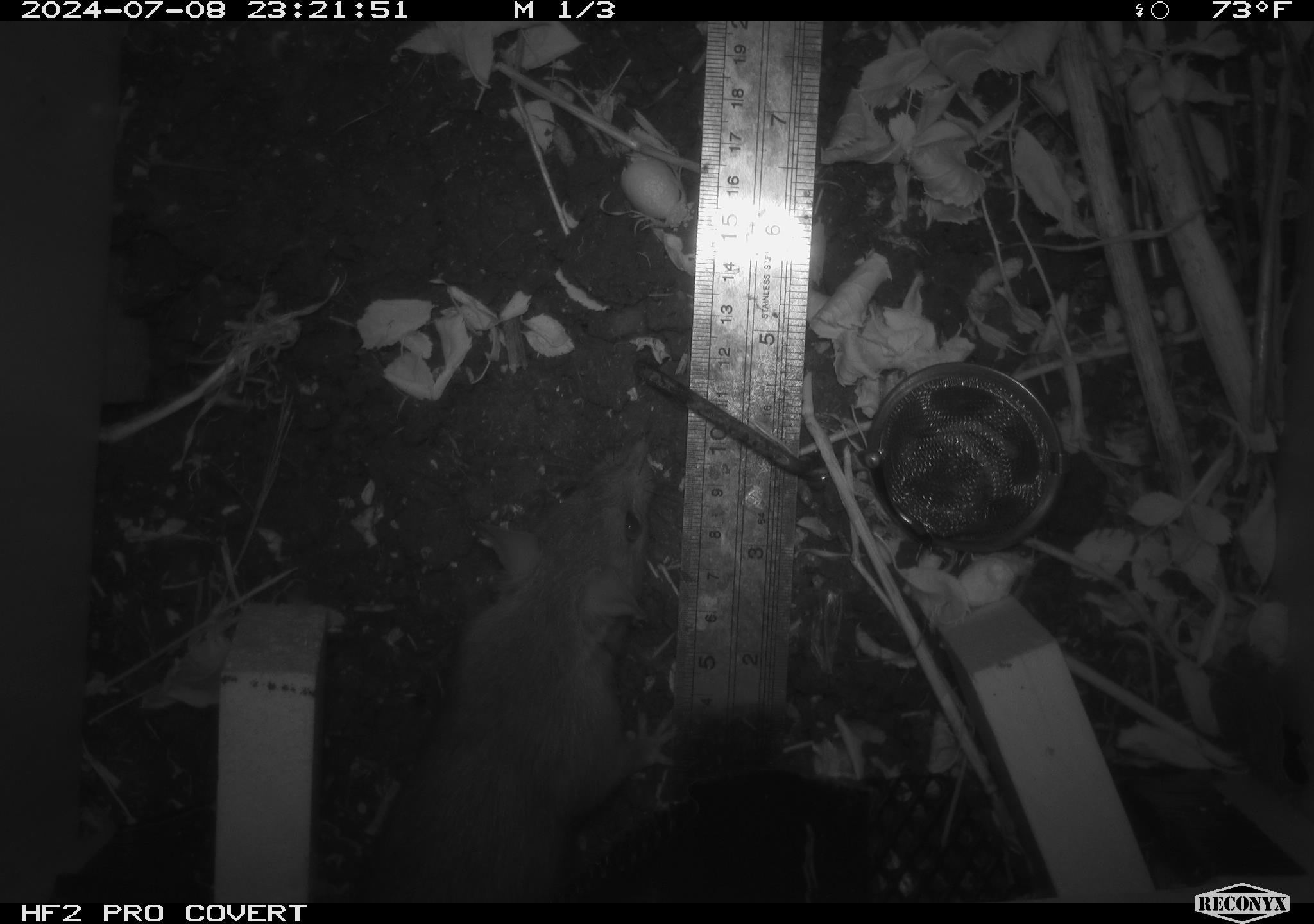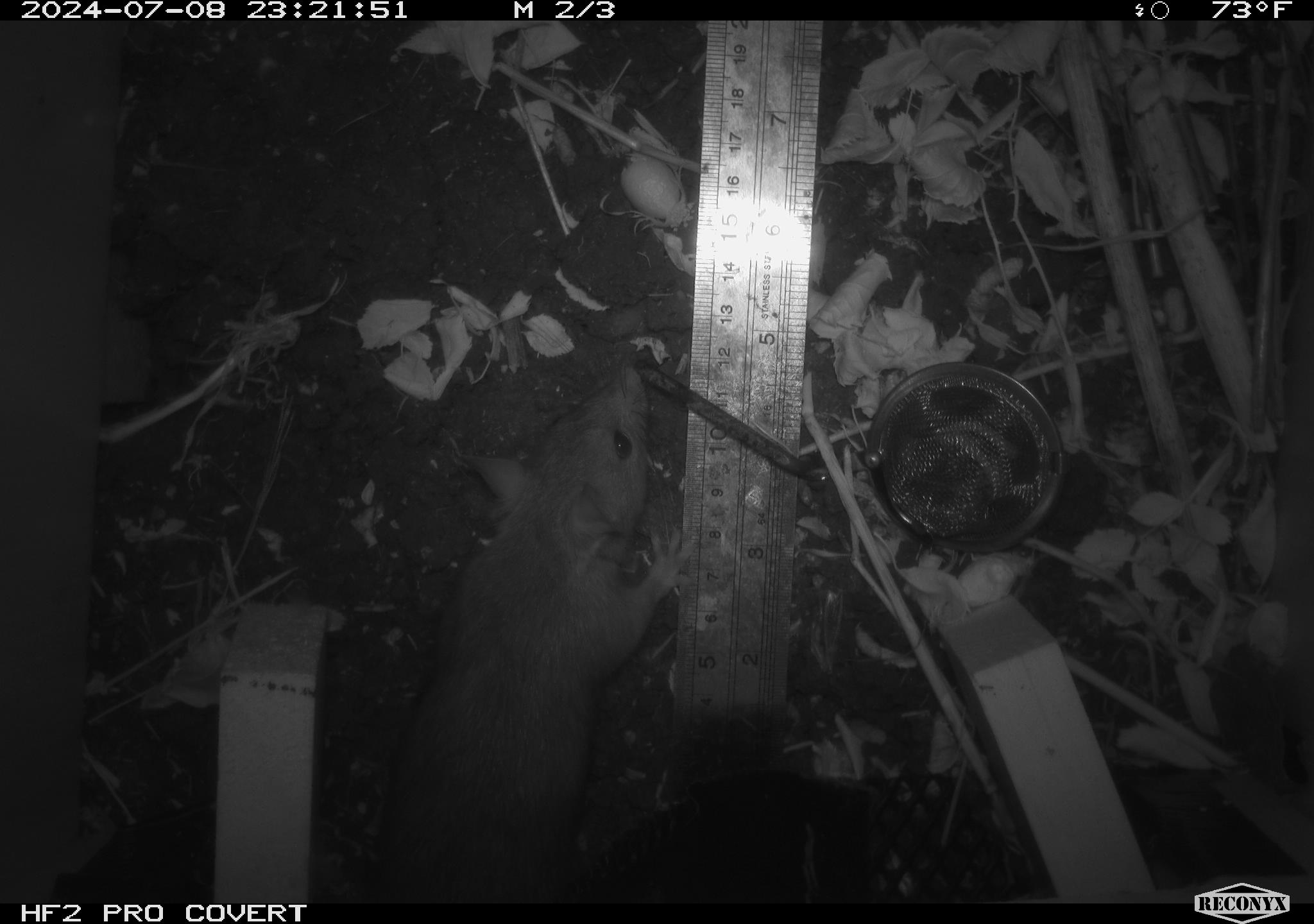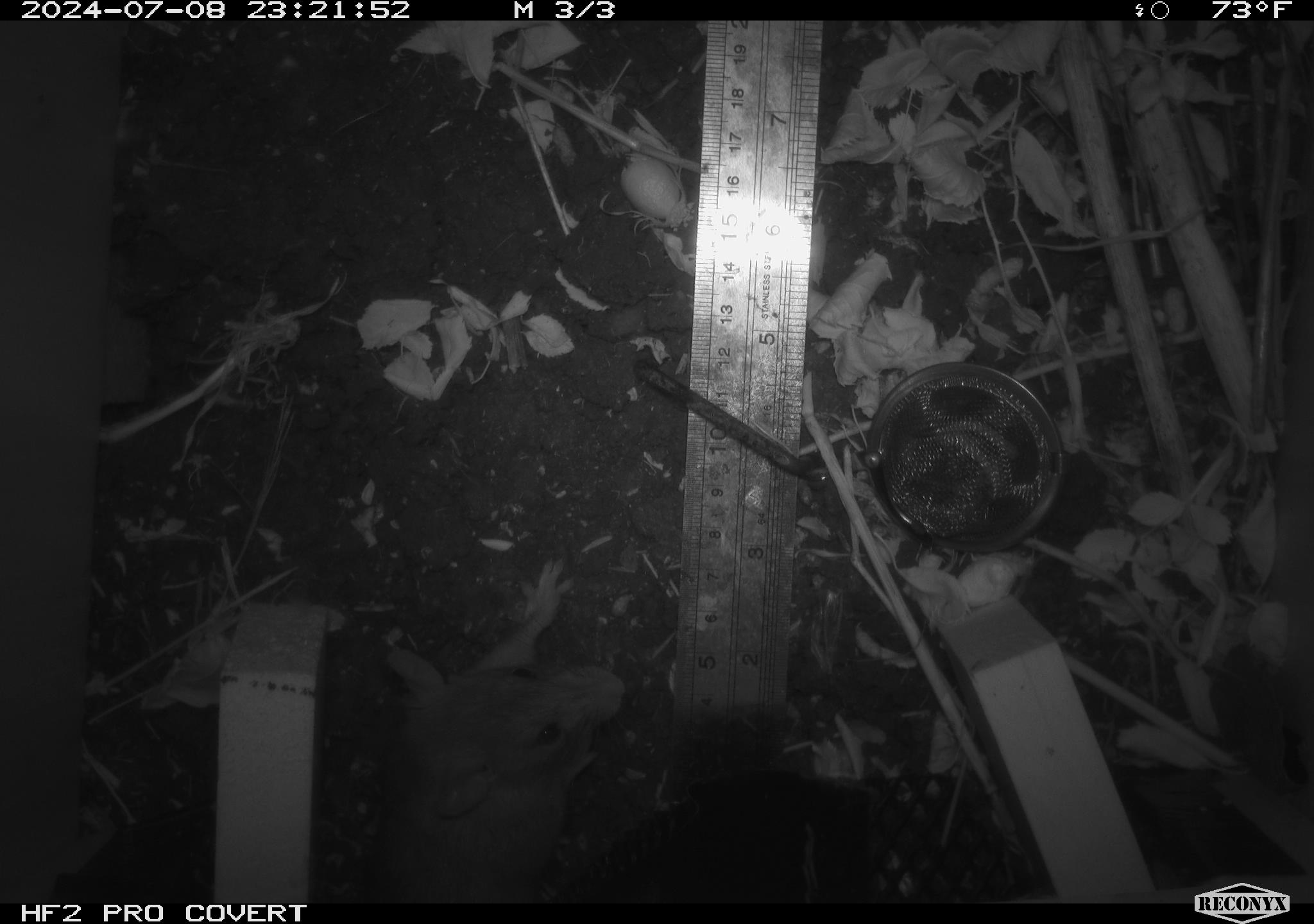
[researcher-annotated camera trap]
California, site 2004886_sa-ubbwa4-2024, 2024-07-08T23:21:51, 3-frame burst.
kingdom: Animalia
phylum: Chordata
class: Mammalia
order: Rodentia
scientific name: Rodentia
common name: woodrat or rat or mouse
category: woodrat or rat or mouse species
Woodrat or rat or mouse species (woodrat or rat or mouse) (Rodentia).